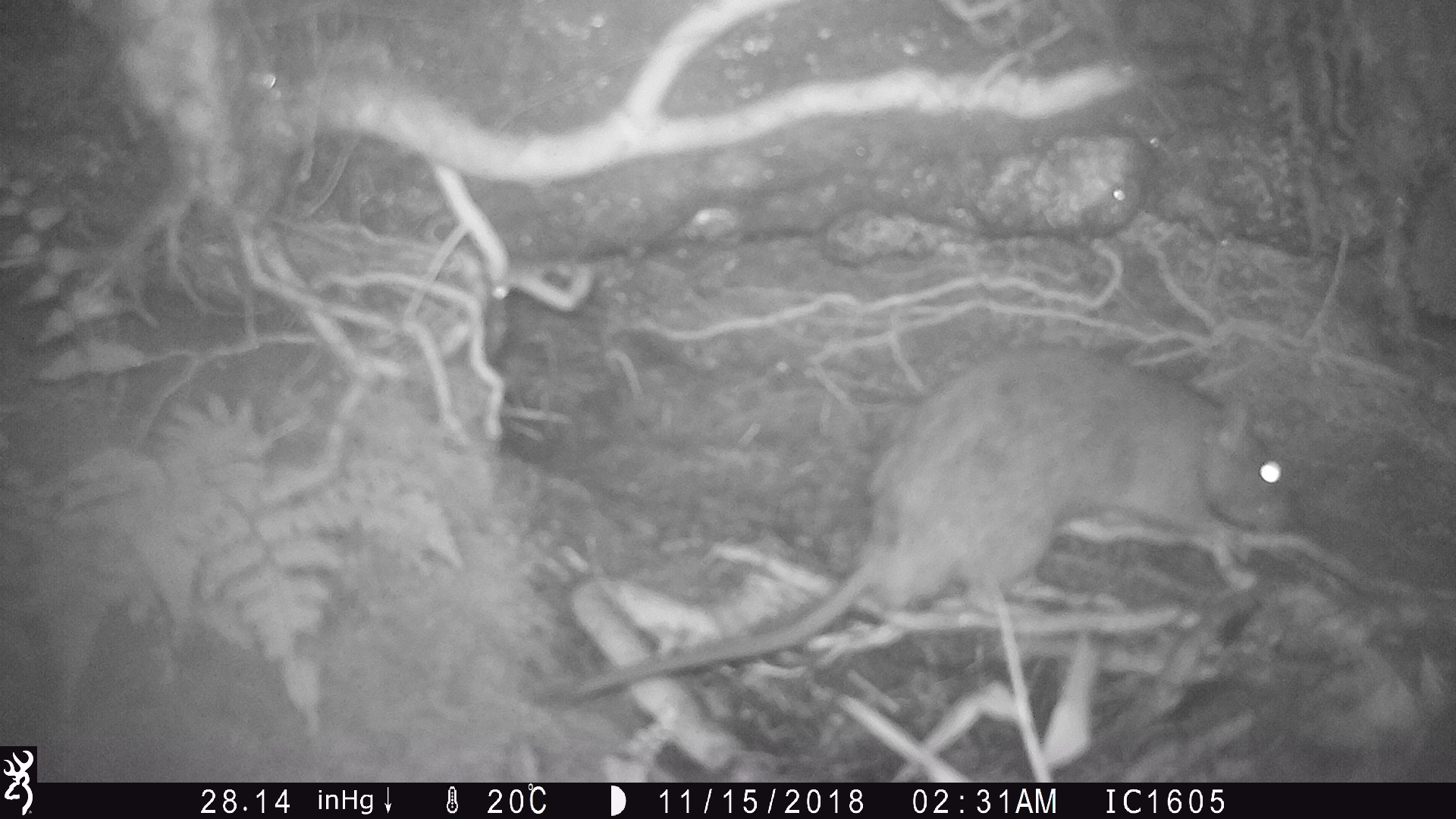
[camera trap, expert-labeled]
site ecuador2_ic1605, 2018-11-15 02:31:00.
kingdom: Animalia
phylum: Chordata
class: Mammalia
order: Rodentia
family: Muridae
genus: Rattus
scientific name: Rattus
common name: rat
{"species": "rat (Rattus)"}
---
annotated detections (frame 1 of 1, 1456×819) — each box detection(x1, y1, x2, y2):
rat: detection(547, 346, 1316, 723)